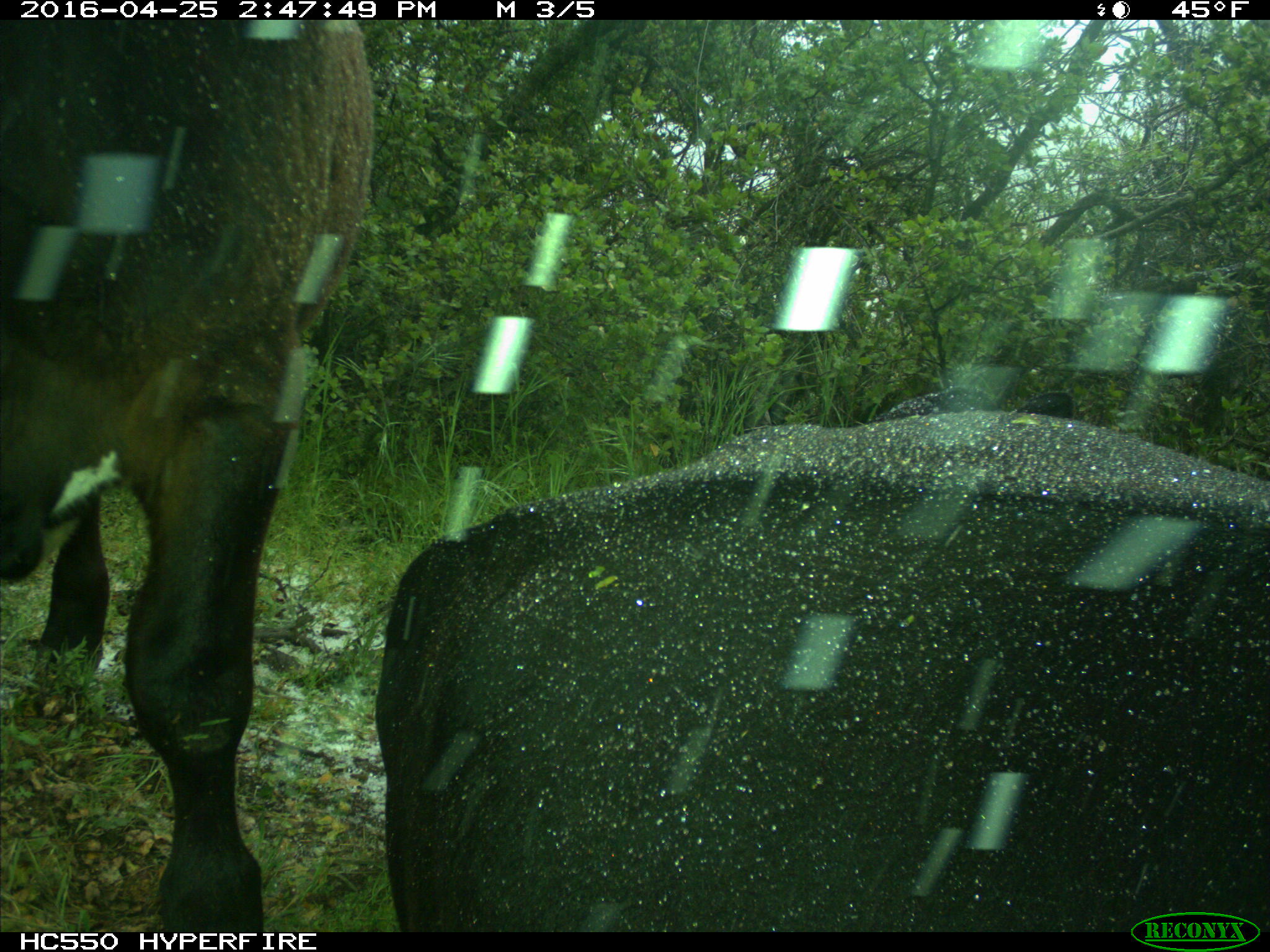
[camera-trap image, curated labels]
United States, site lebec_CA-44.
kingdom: Animalia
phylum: Chordata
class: Mammalia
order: Artiodactyla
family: Bovidae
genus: Bos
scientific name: Bos taurus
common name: domestic cow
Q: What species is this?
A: Bos taurus (domestic cow).